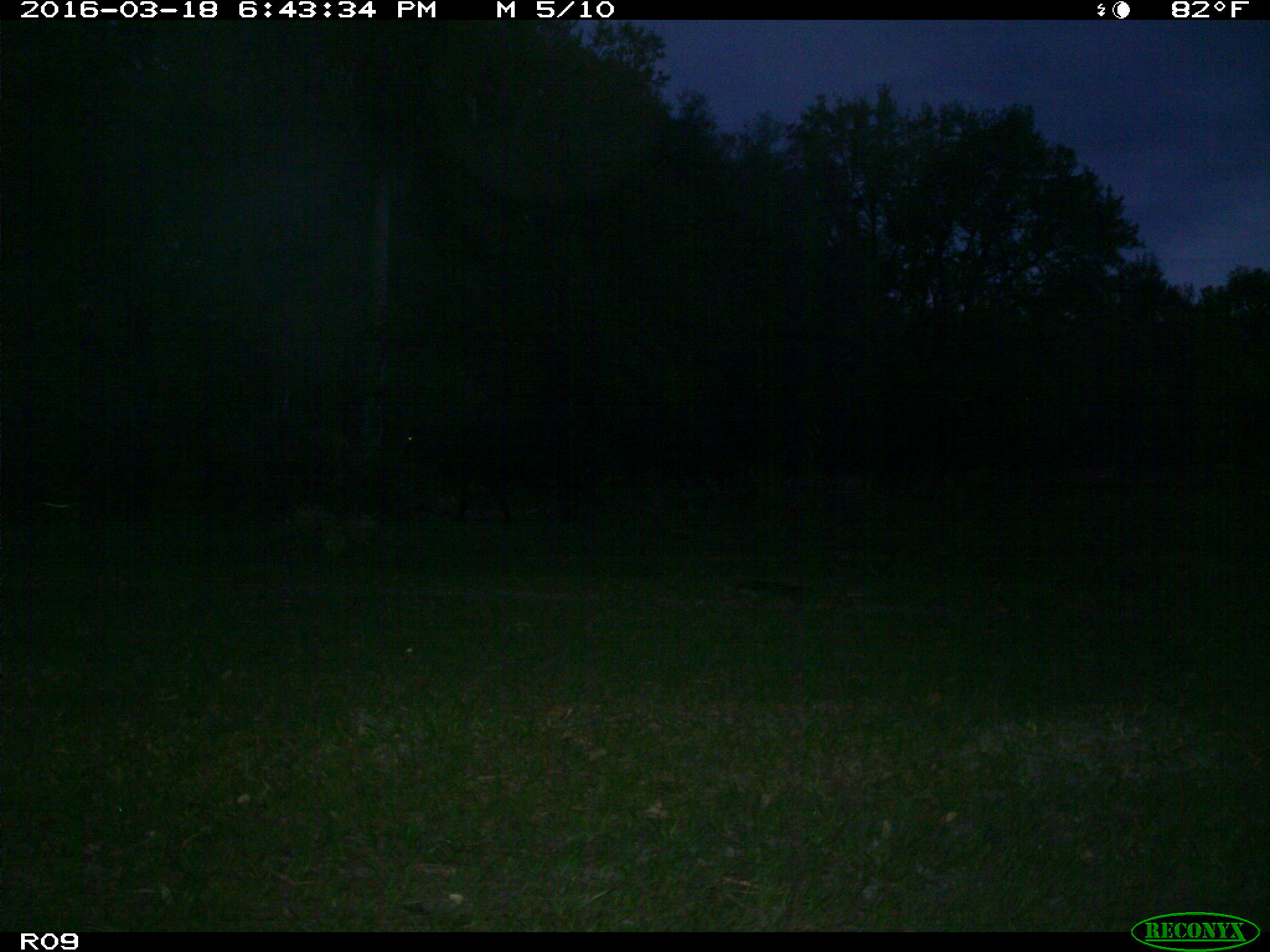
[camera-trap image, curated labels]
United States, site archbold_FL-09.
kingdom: Animalia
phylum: Chordata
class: Mammalia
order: Artiodactyla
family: Bovidae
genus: Bos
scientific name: Bos taurus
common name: domestic cow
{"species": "Bos taurus (domestic cow)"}